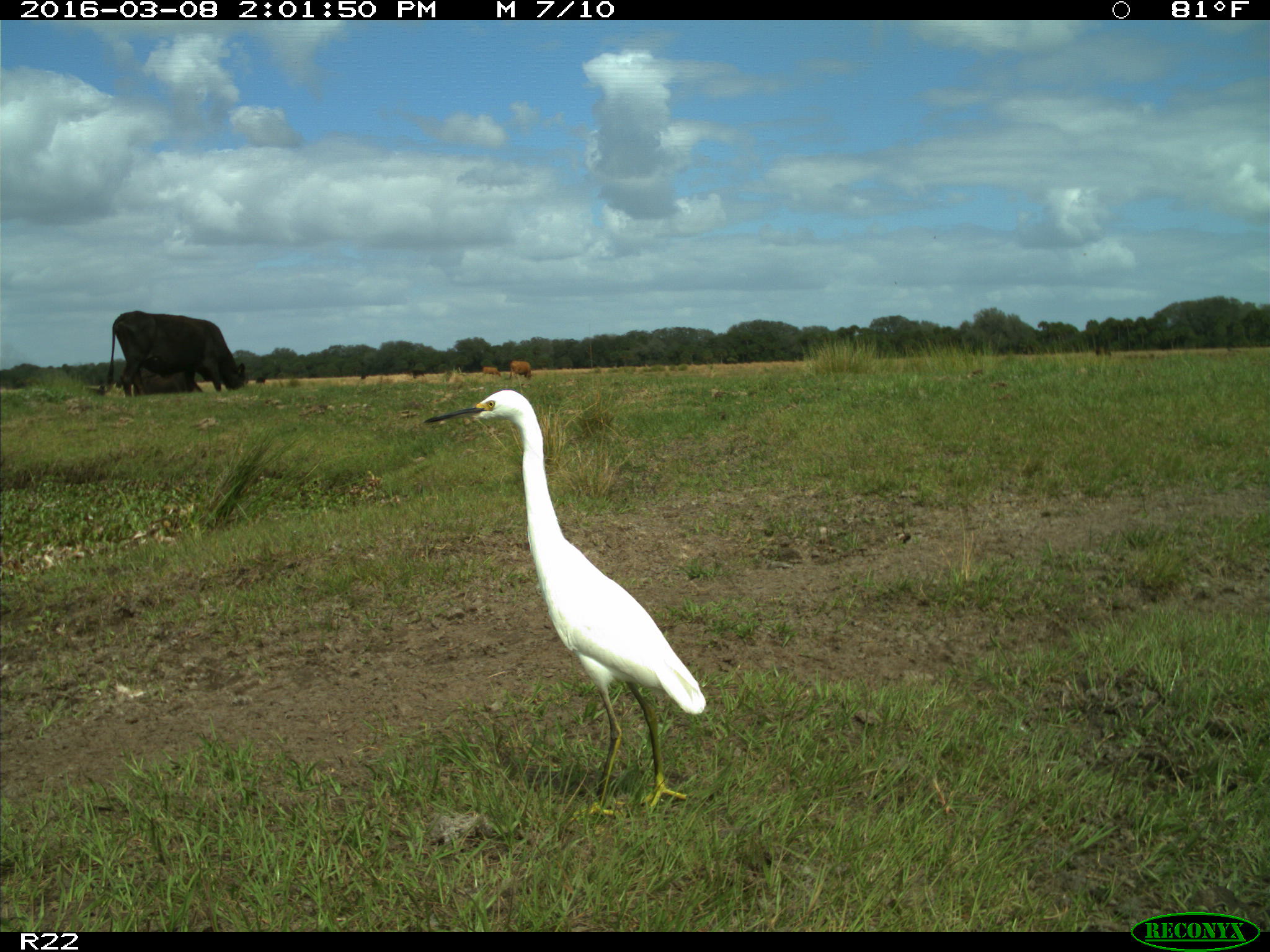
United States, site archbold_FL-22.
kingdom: Animalia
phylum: Chordata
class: Mammalia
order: Artiodactyla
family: Bovidae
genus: Bos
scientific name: Bos taurus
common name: domestic cow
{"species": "Bos taurus (domestic cow)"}